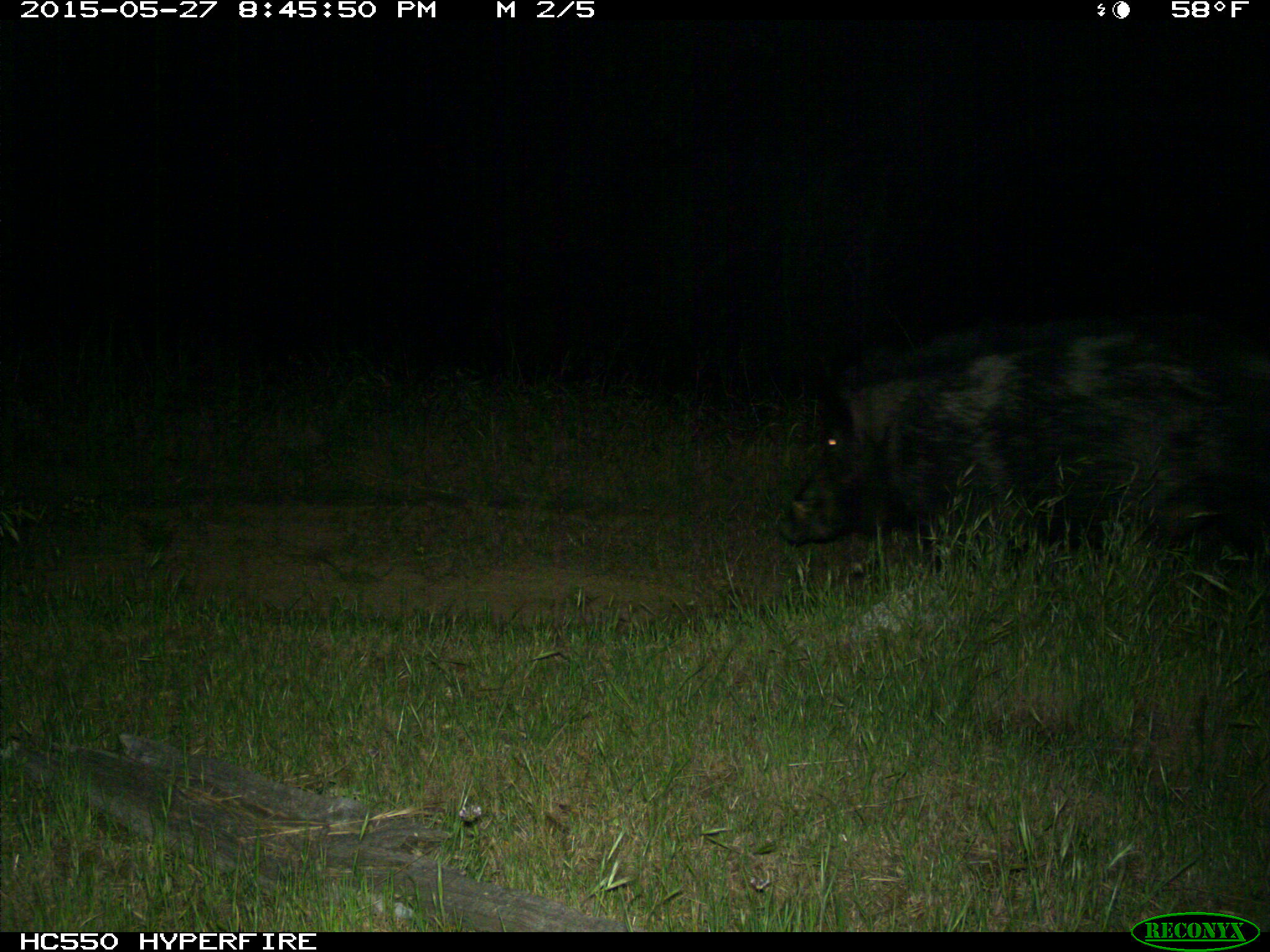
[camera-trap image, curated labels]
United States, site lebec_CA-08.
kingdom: Animalia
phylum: Chordata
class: Mammalia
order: Artiodactyla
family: Suidae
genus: Sus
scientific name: Sus scrofa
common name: wild boar